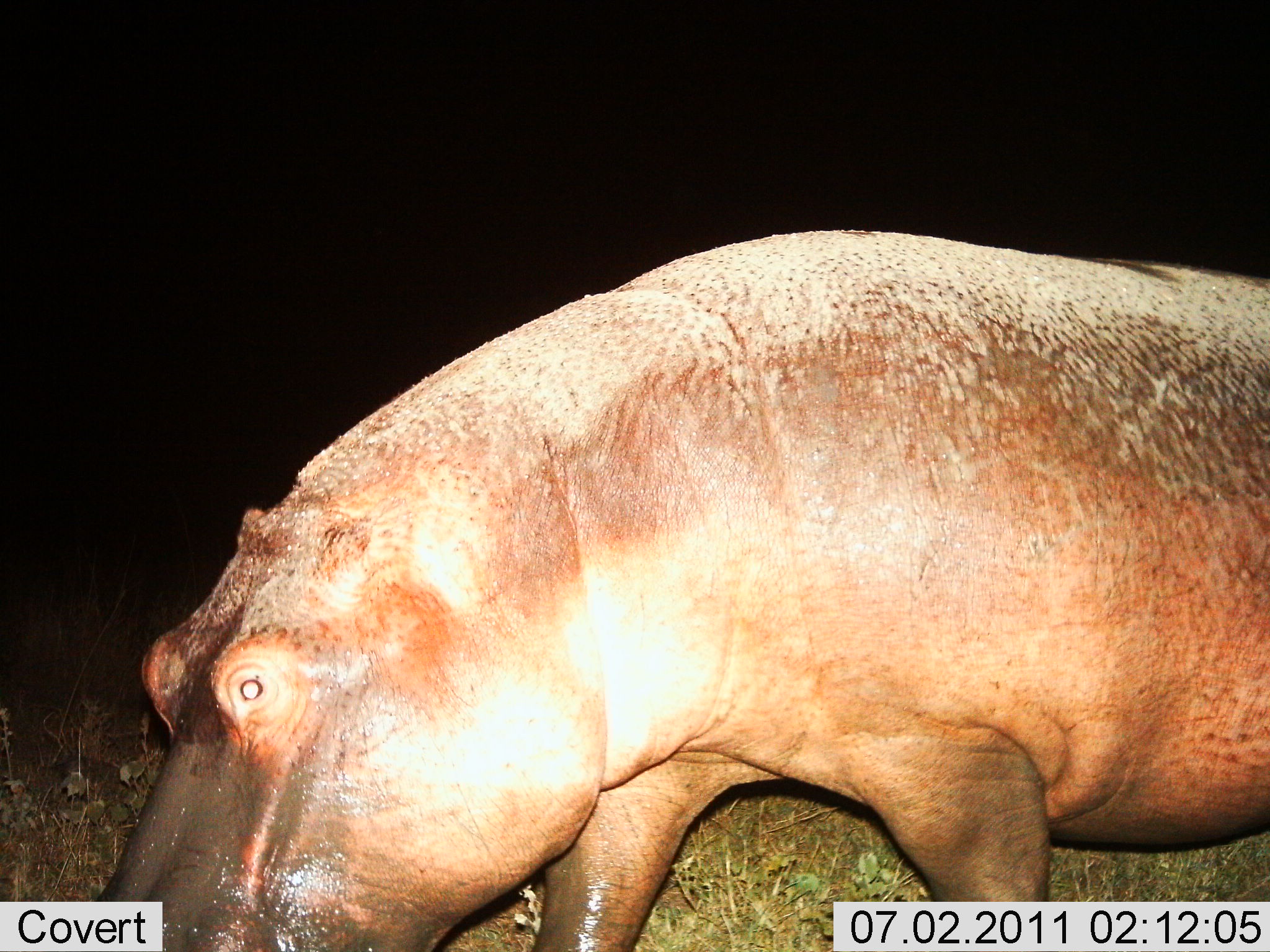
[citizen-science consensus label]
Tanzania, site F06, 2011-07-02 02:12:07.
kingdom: Animalia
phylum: Chordata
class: Mammalia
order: Artiodactyla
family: Hippopotamidae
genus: Hippopotamus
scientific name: Hippopotamus amphibius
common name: hippopotamus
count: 1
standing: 40%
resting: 0%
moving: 40%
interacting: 0%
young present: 0%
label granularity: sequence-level